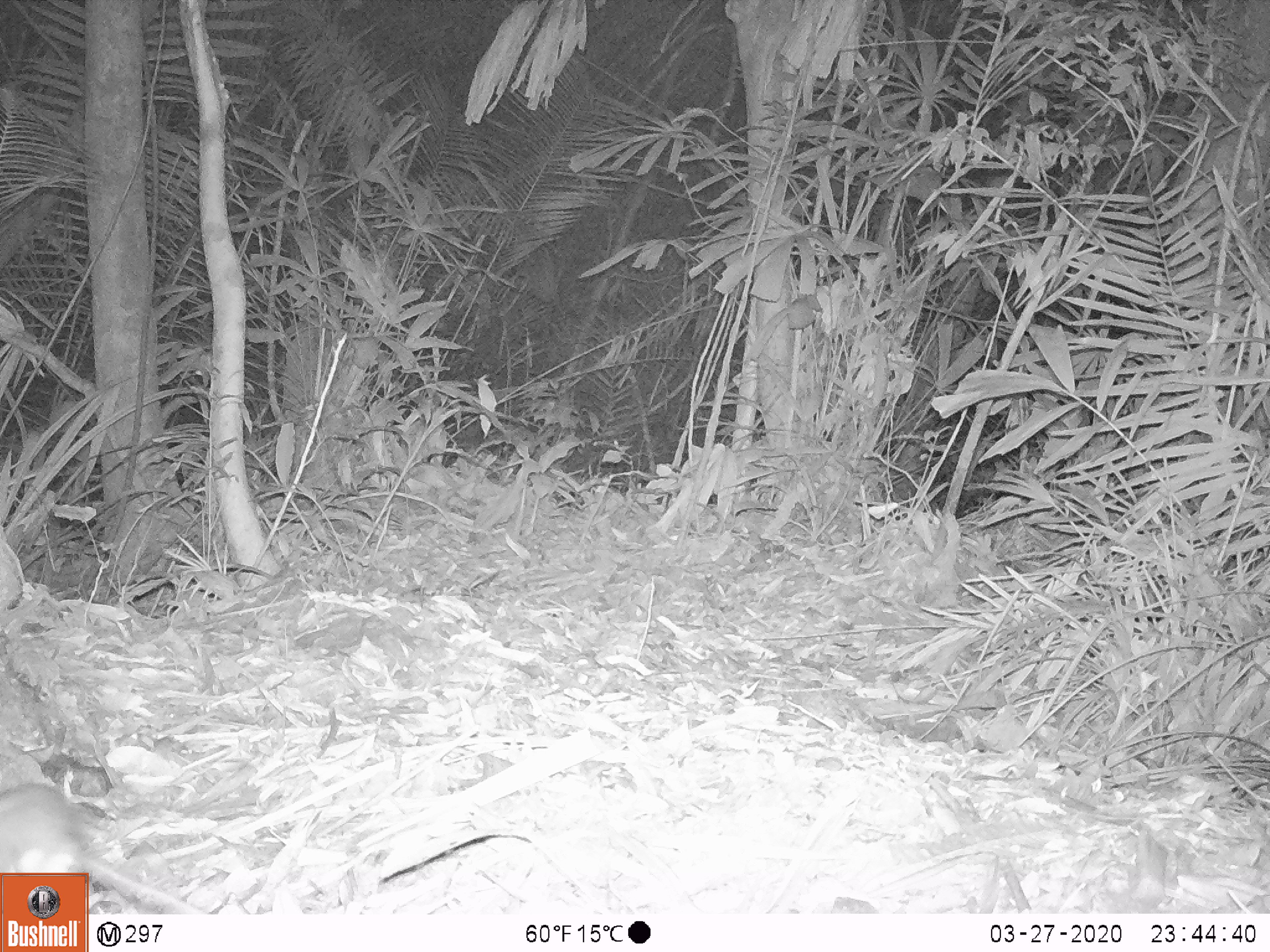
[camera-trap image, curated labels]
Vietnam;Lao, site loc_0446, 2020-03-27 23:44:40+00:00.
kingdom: Animalia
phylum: Chordata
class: Mammalia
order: Rodentia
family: Muridae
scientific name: Muridae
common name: old-world mice and rats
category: unidentified murid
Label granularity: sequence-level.